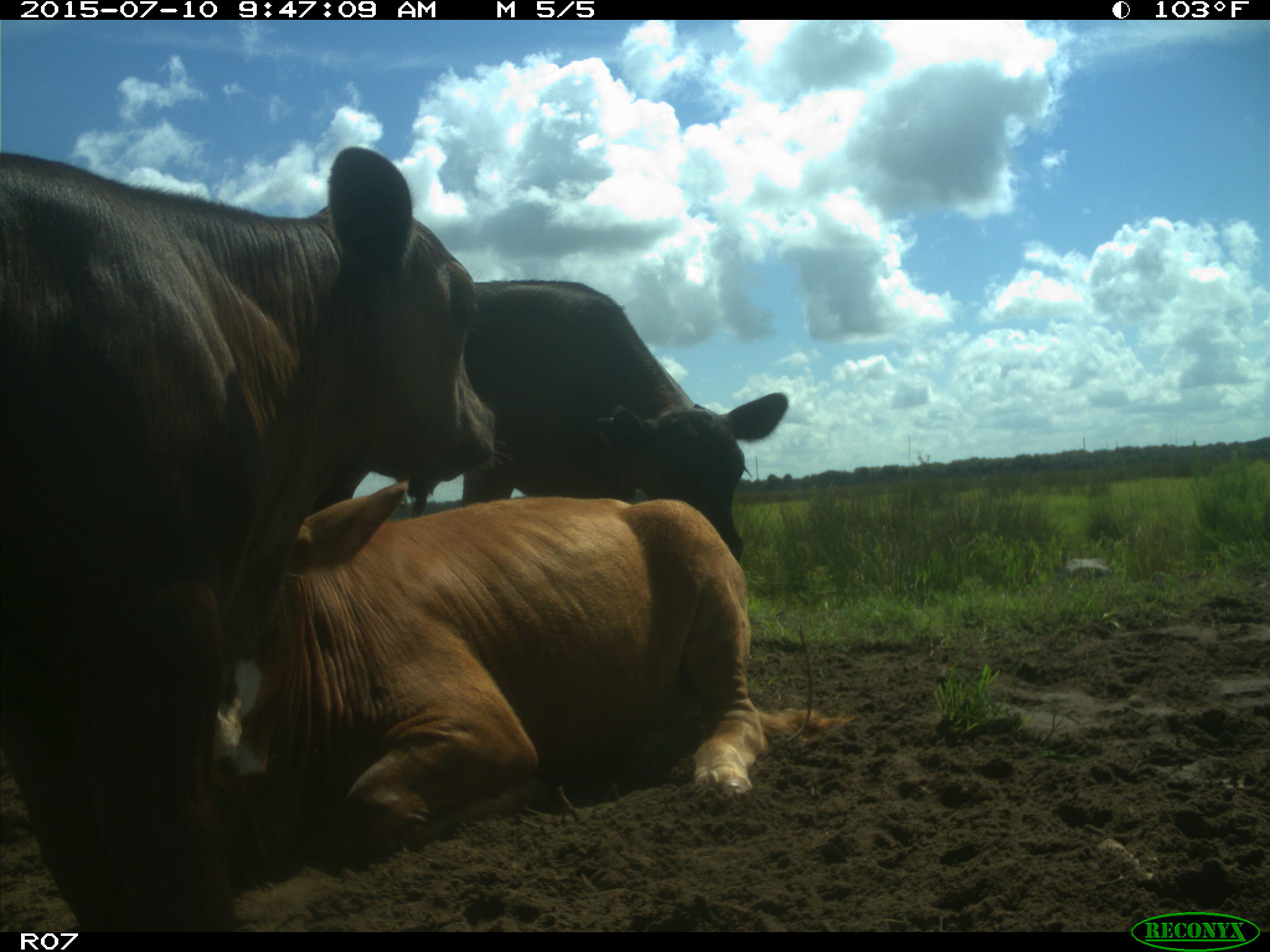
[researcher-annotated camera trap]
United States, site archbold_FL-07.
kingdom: Animalia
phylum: Chordata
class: Mammalia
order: Artiodactyla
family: Bovidae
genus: Bos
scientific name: Bos taurus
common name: domestic cow